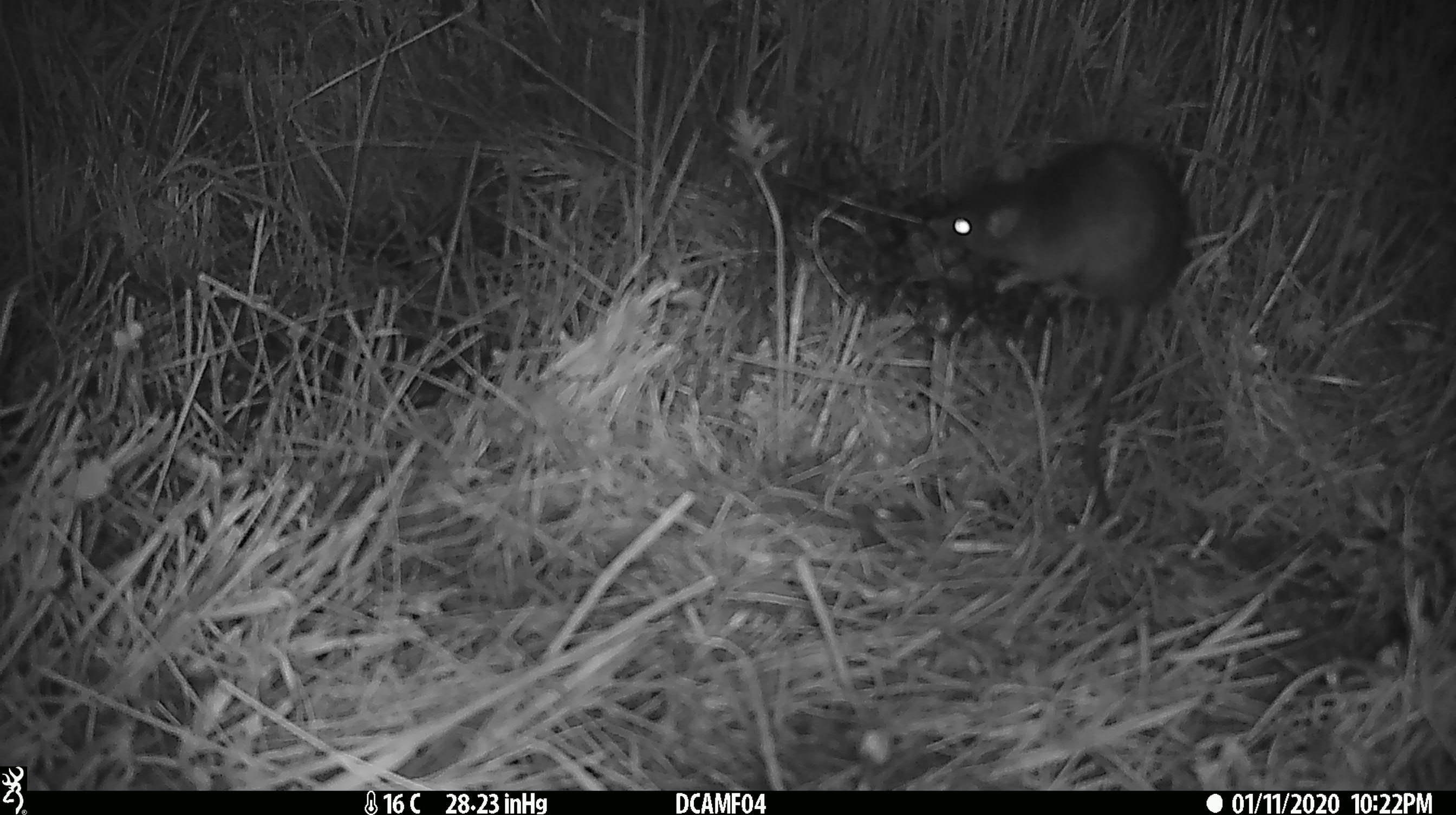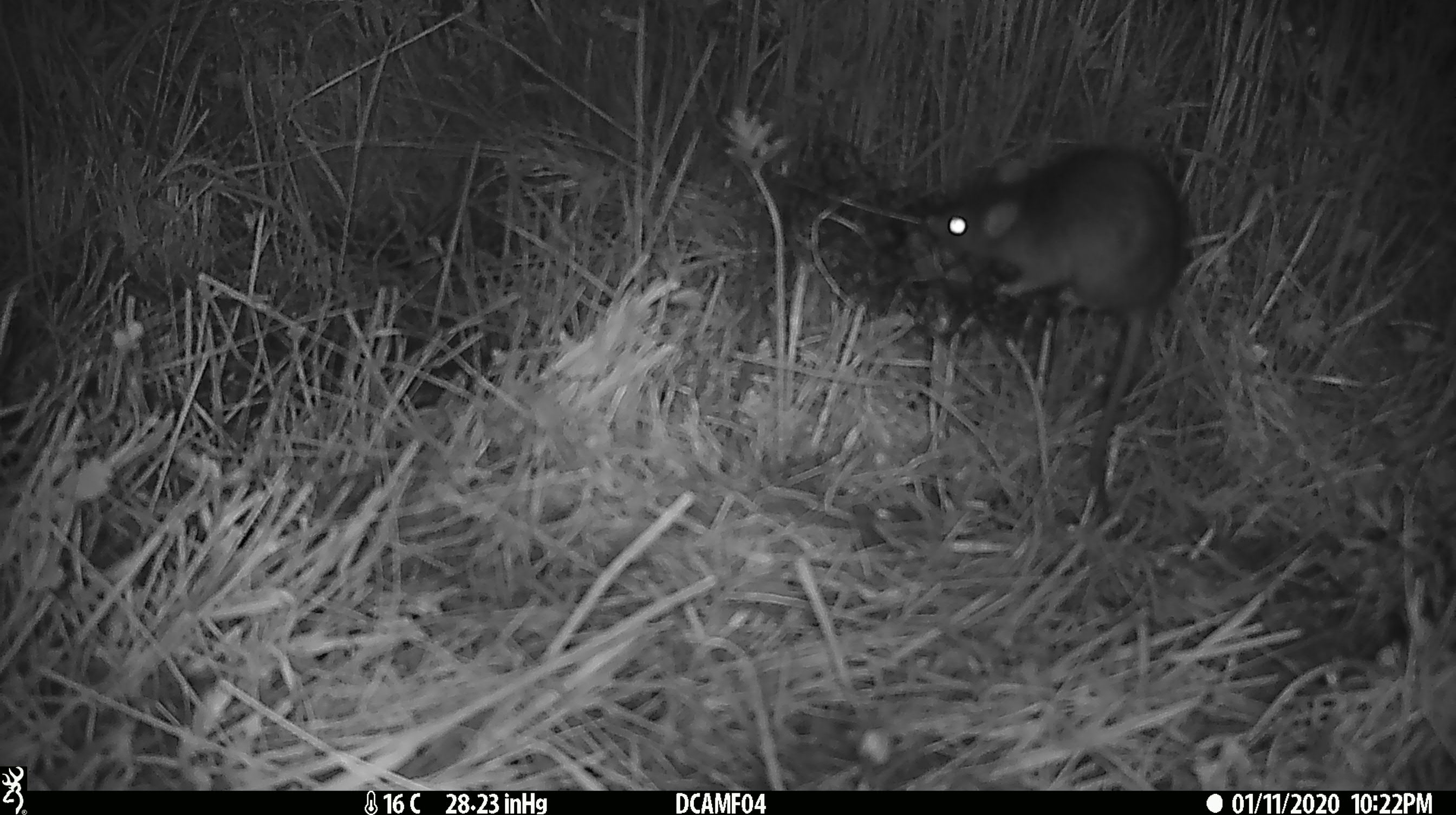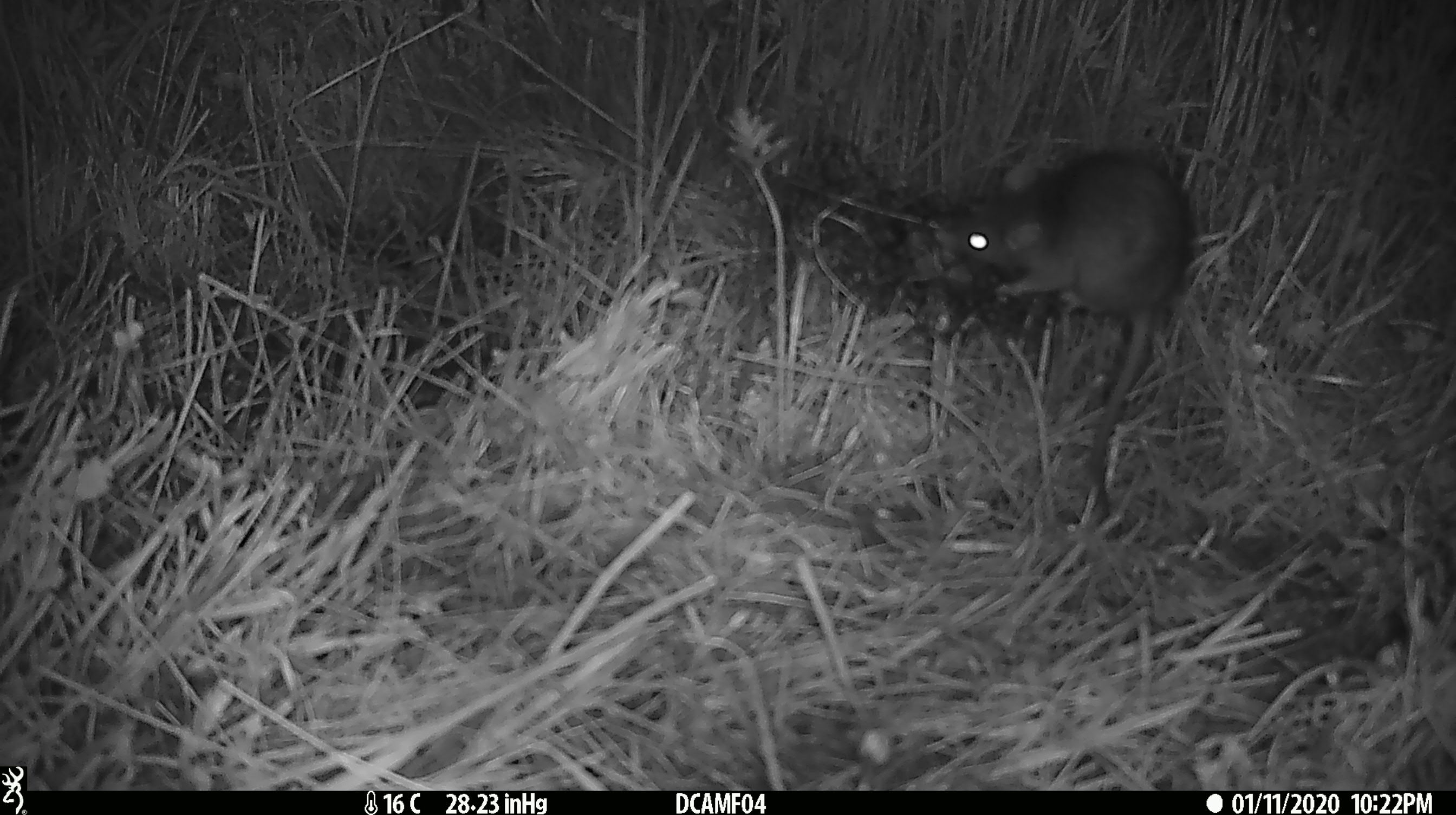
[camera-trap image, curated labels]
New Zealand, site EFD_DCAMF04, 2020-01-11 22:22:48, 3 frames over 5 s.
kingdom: Animalia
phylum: Chordata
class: Mammalia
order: Rodentia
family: Muridae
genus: Rattus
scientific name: Rattus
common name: rat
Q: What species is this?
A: Rat (Rattus).